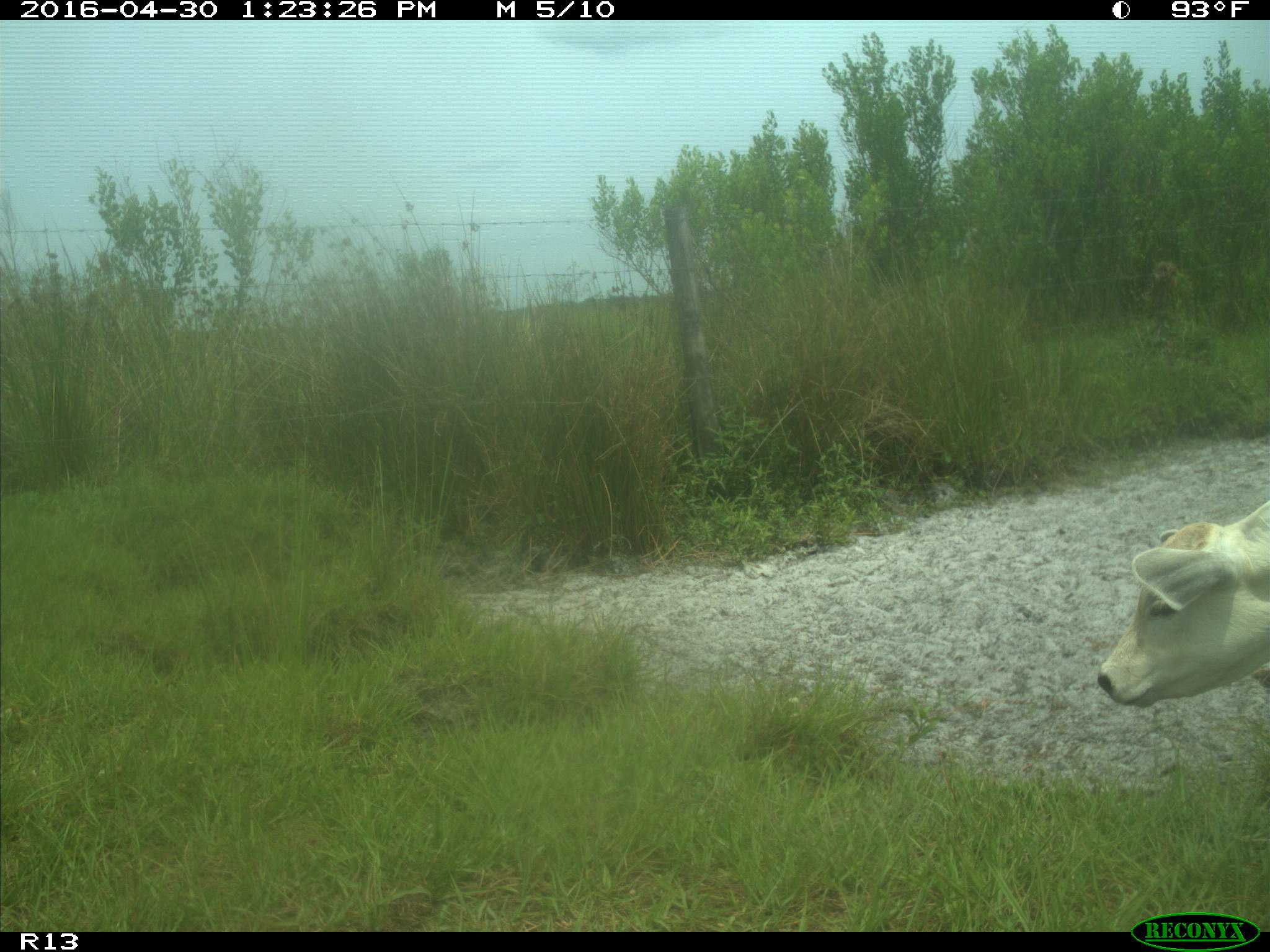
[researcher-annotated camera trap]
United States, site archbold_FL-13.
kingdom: Animalia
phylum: Chordata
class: Mammalia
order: Artiodactyla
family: Bovidae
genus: Bos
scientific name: Bos taurus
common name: domestic cow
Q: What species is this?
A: Bos taurus (domestic cow).